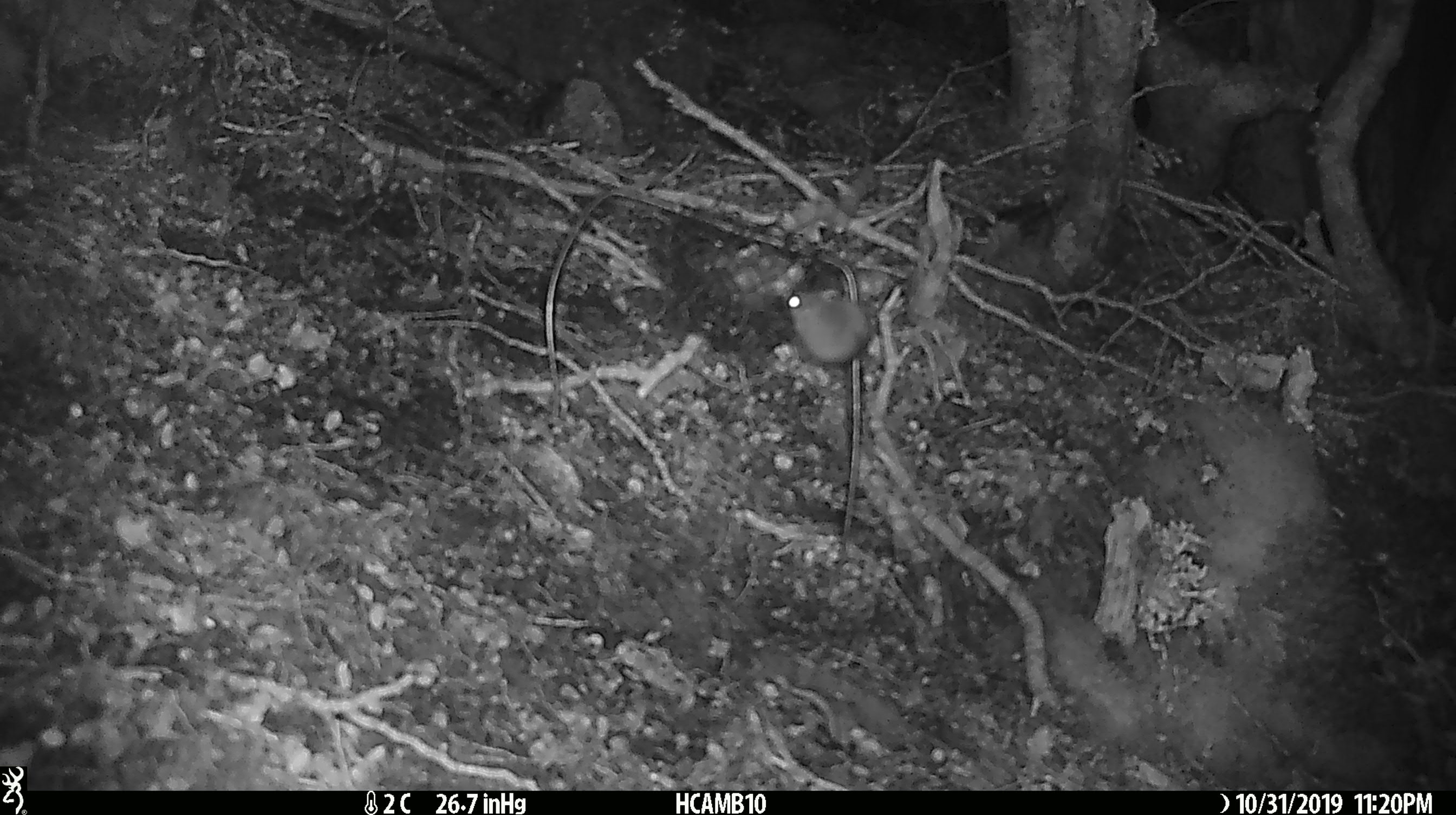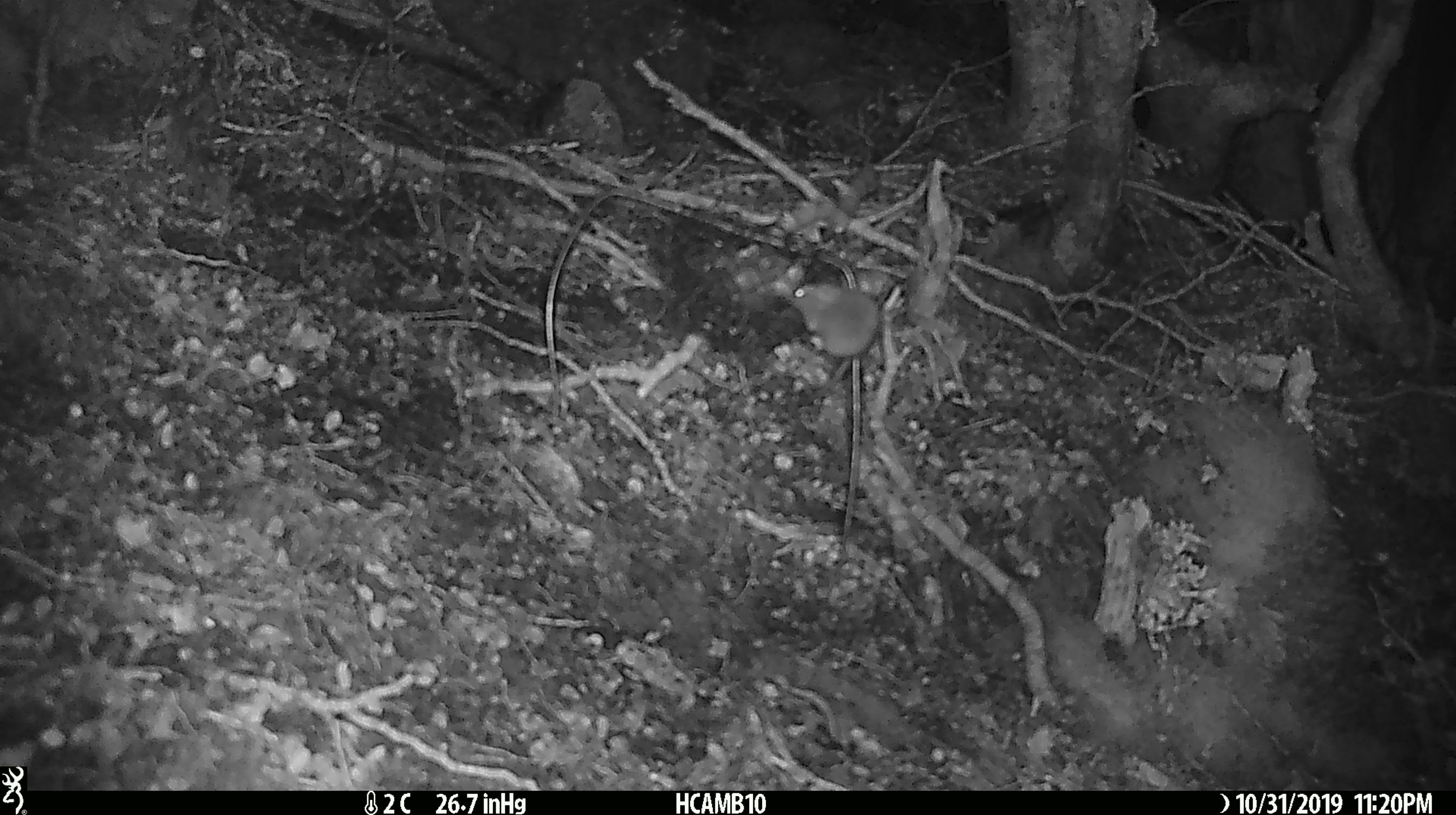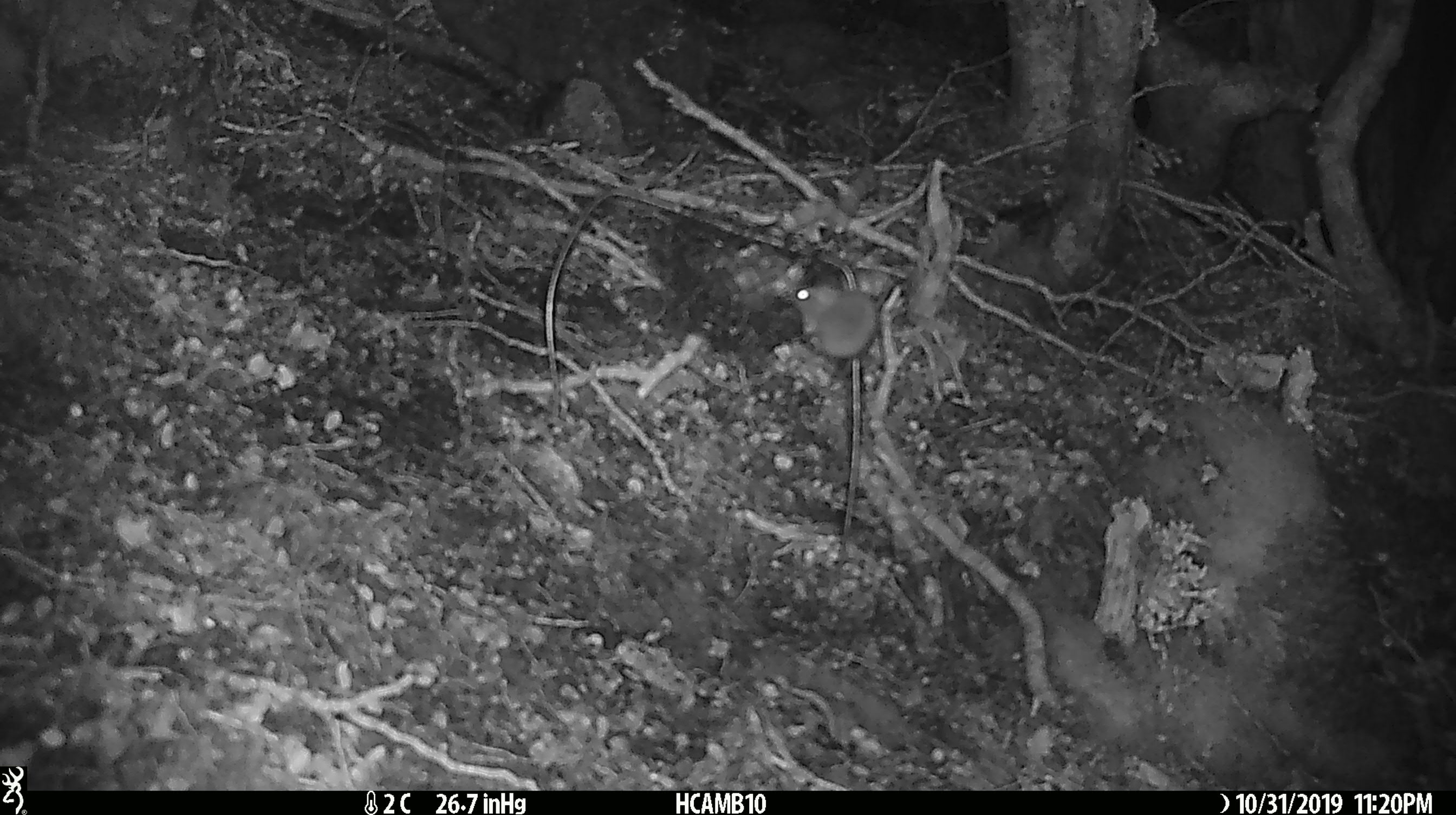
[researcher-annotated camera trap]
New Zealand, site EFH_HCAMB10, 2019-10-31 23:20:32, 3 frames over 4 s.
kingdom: Animalia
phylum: Chordata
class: Mammalia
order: Rodentia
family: Muridae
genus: Mus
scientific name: Mus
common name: mouse